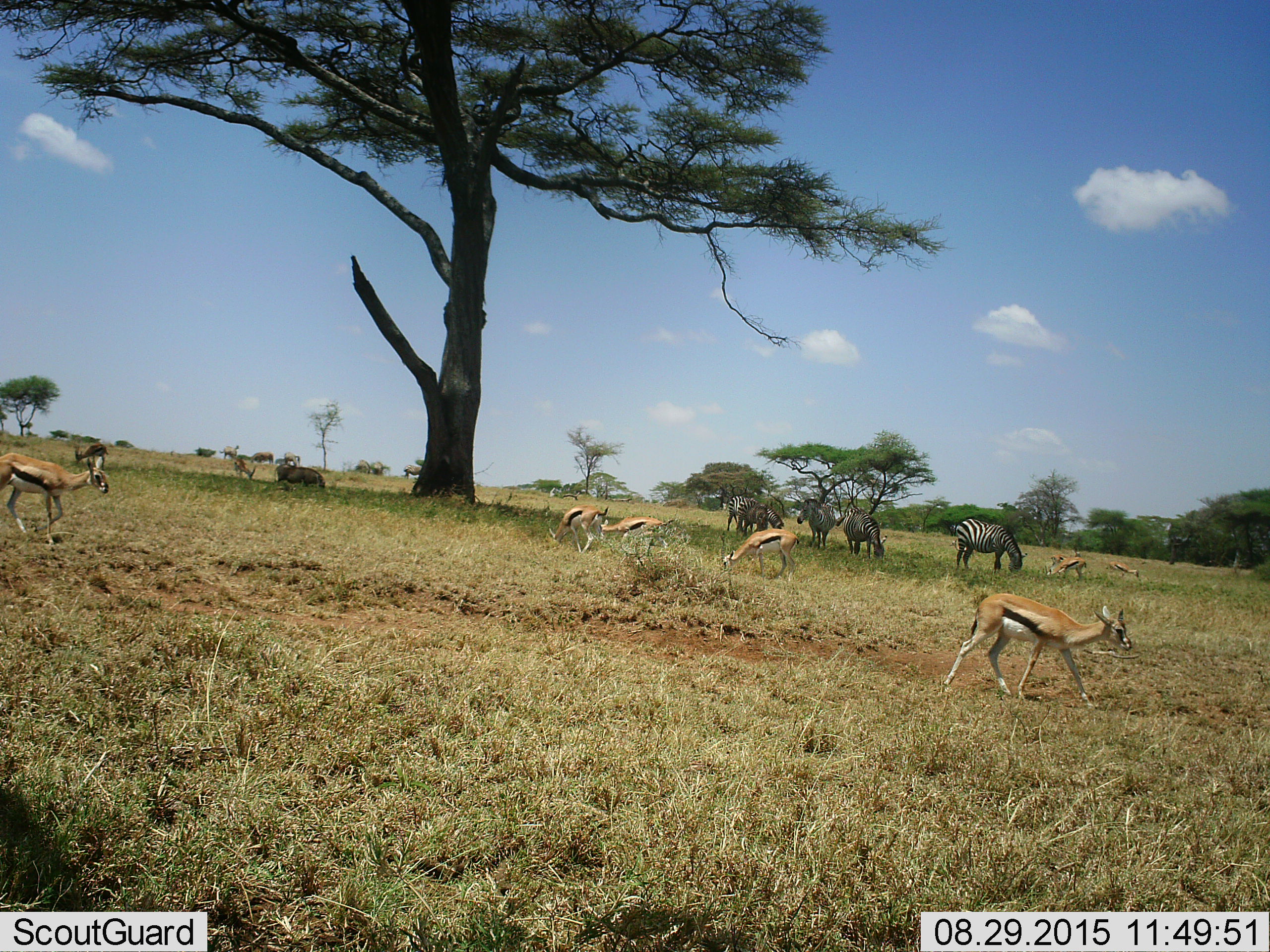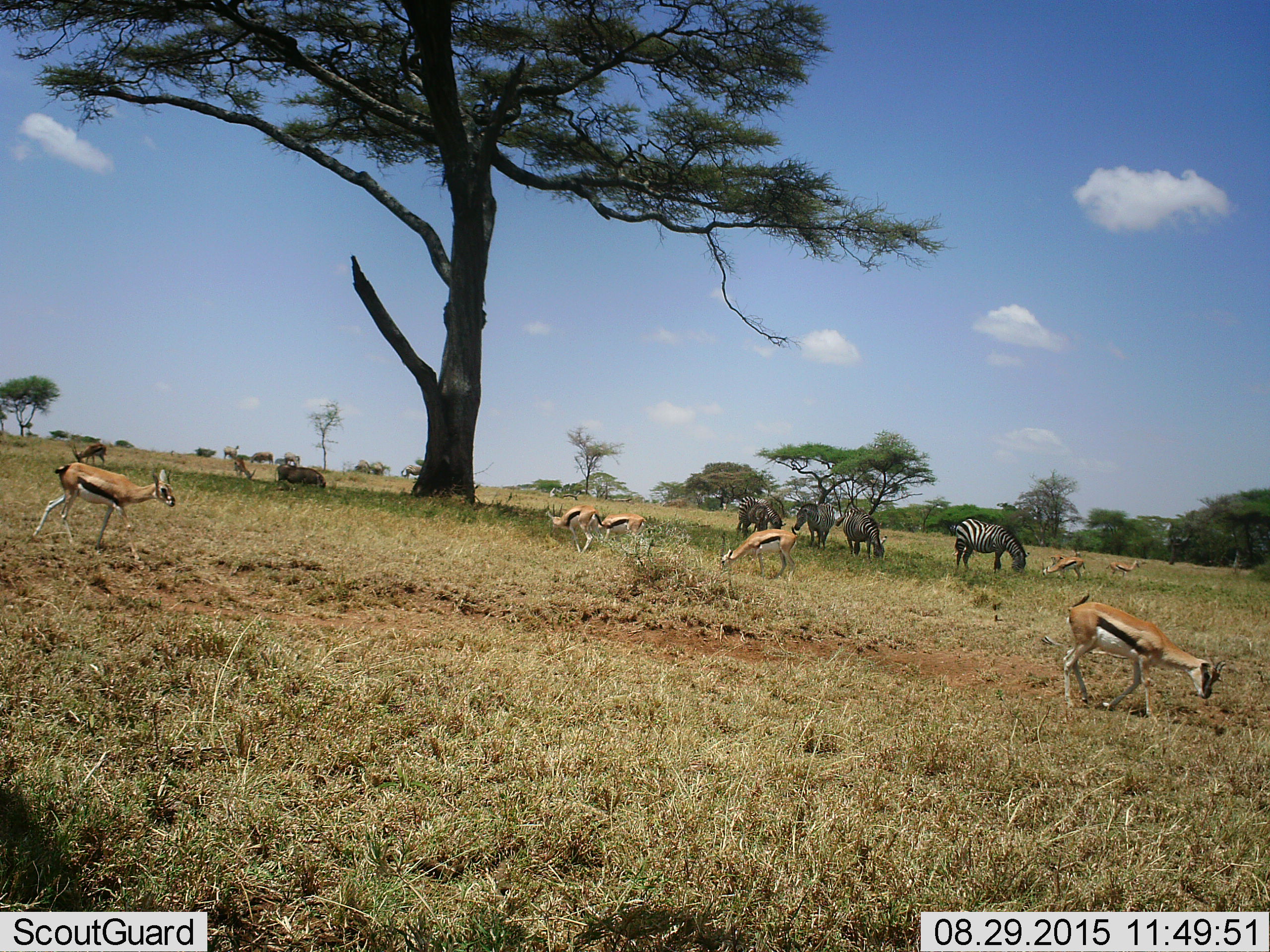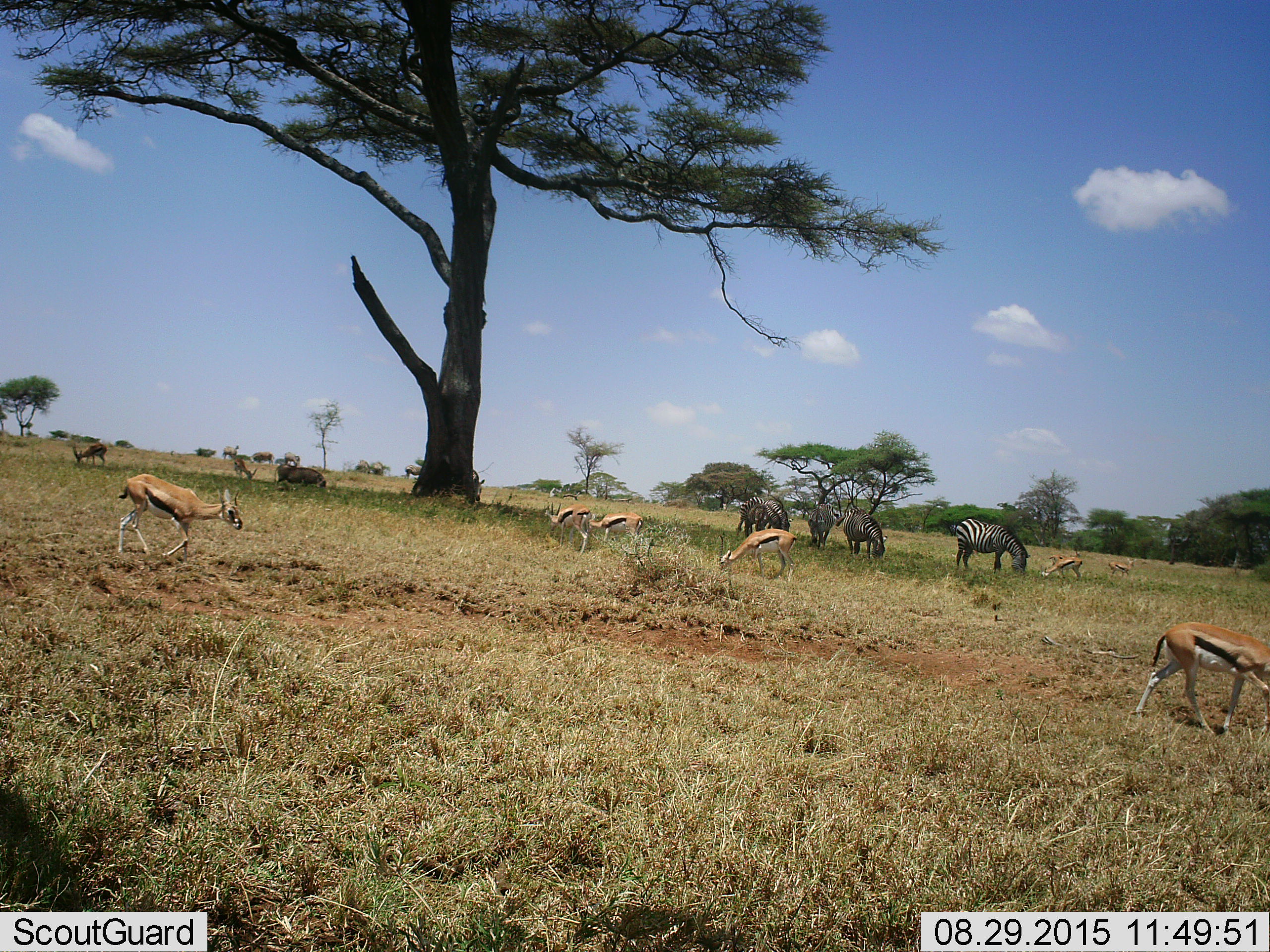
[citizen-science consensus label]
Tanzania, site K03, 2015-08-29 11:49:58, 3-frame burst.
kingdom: Animalia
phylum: Chordata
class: Mammalia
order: Artiodactyla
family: Bovidae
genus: Eudorcas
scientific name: Eudorcas thomsonii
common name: thomson's gazelle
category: gazellethomsons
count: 10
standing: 40%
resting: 10%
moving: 60%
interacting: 0%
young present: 10%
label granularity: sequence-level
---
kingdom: Animalia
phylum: Chordata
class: Mammalia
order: Artiodactyla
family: Suidae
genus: Phacochoerus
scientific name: Phacochoerus africanus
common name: warthog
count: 1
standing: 0%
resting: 0%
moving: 0%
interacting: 0%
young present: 0%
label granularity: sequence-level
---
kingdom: Animalia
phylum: Chordata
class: Mammalia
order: Perissodactyla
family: Equidae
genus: Equus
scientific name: Equus quagga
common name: plains zebra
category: zebra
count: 5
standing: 50%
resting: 0%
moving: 40%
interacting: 0%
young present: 10%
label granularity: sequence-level